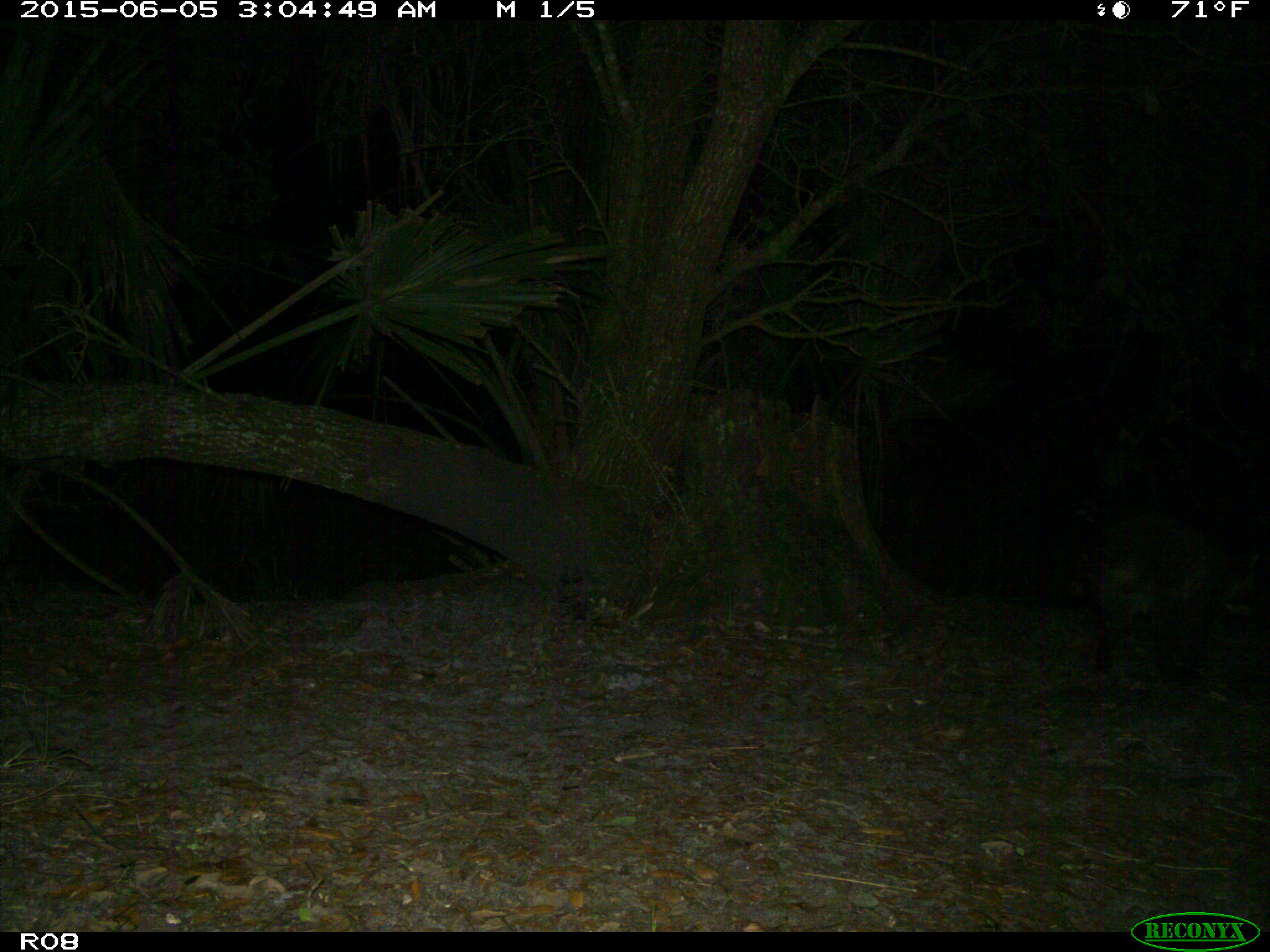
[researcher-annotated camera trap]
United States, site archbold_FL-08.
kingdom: Animalia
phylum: Chordata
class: Mammalia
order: Carnivora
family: Procyonidae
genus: Procyon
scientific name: Procyon lotor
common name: common raccoon